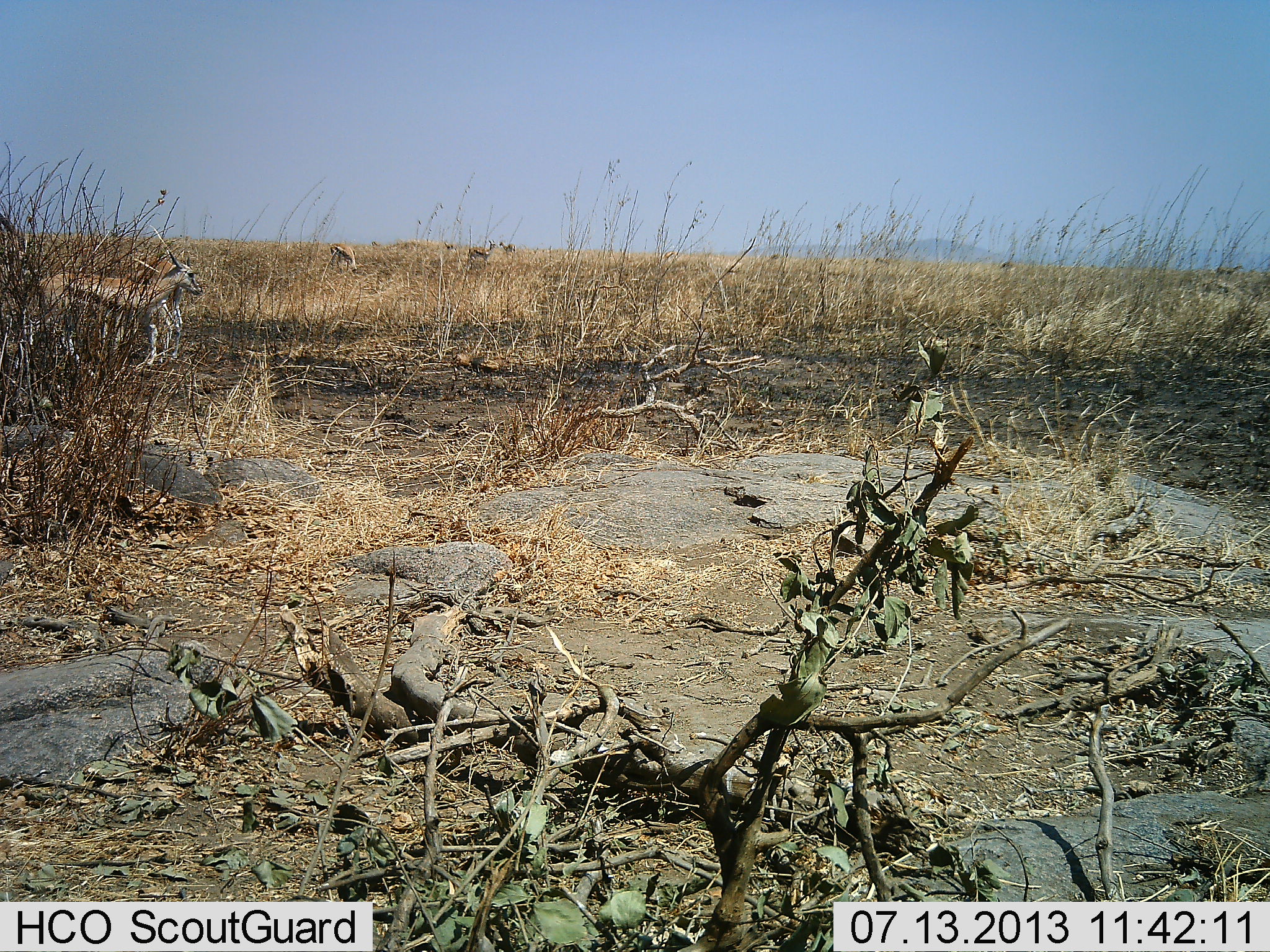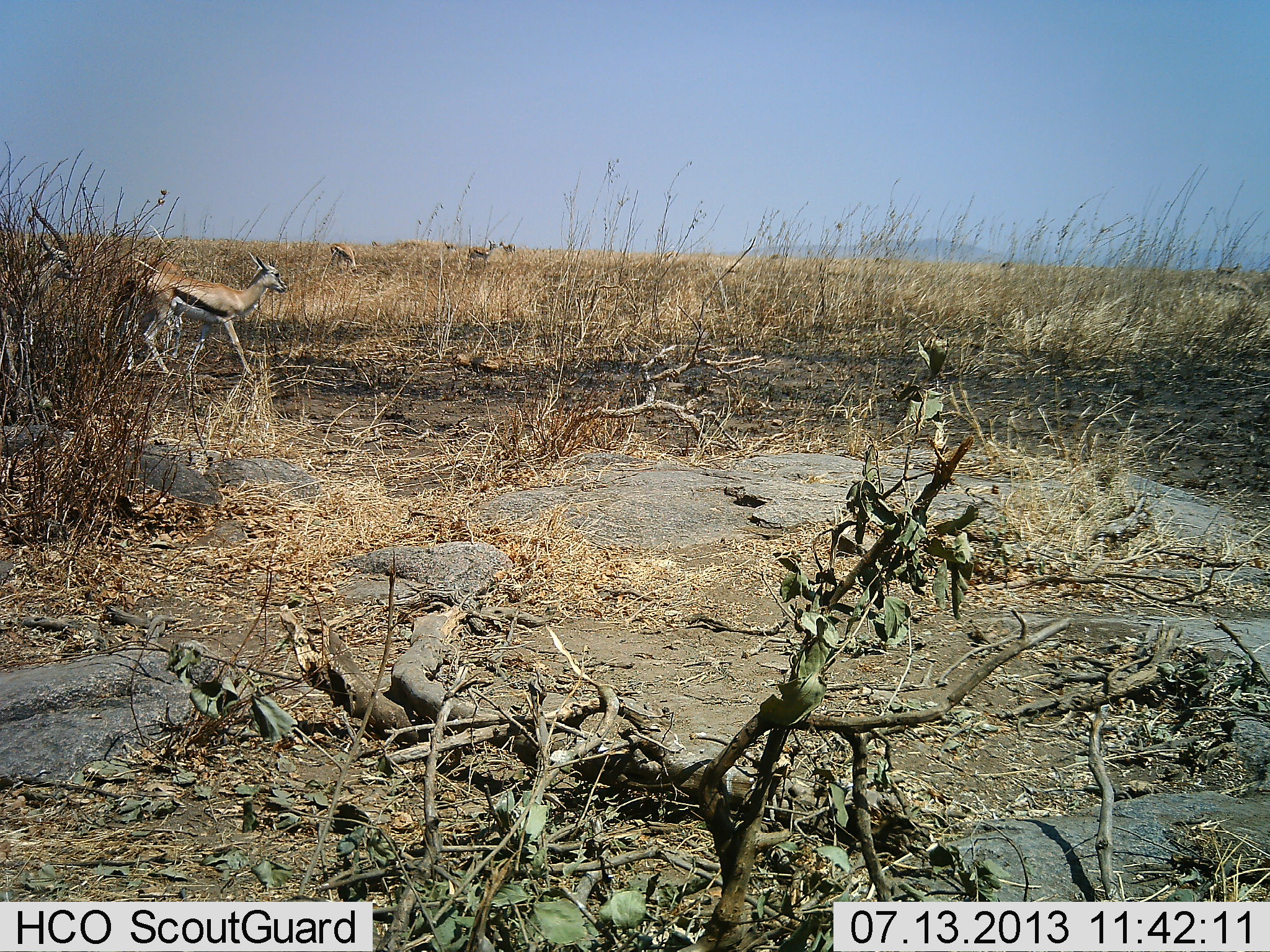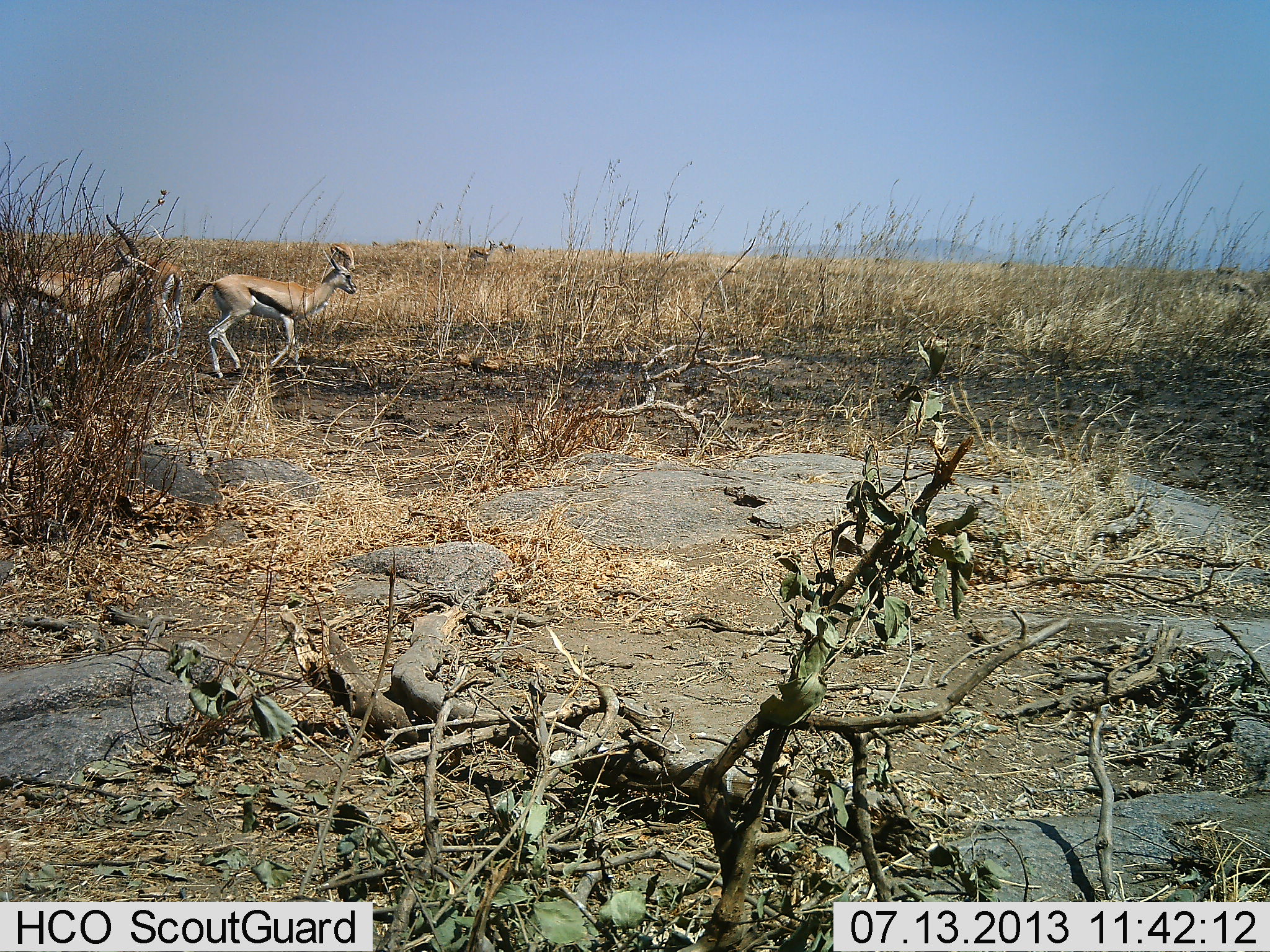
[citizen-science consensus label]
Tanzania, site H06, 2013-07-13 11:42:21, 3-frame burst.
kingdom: Animalia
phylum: Chordata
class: Mammalia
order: Artiodactyla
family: Bovidae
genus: Eudorcas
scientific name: Eudorcas thomsonii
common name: thomson's gazelle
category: gazellethomsons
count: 5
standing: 60%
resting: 0%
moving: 90%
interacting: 0%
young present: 0%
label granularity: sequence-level